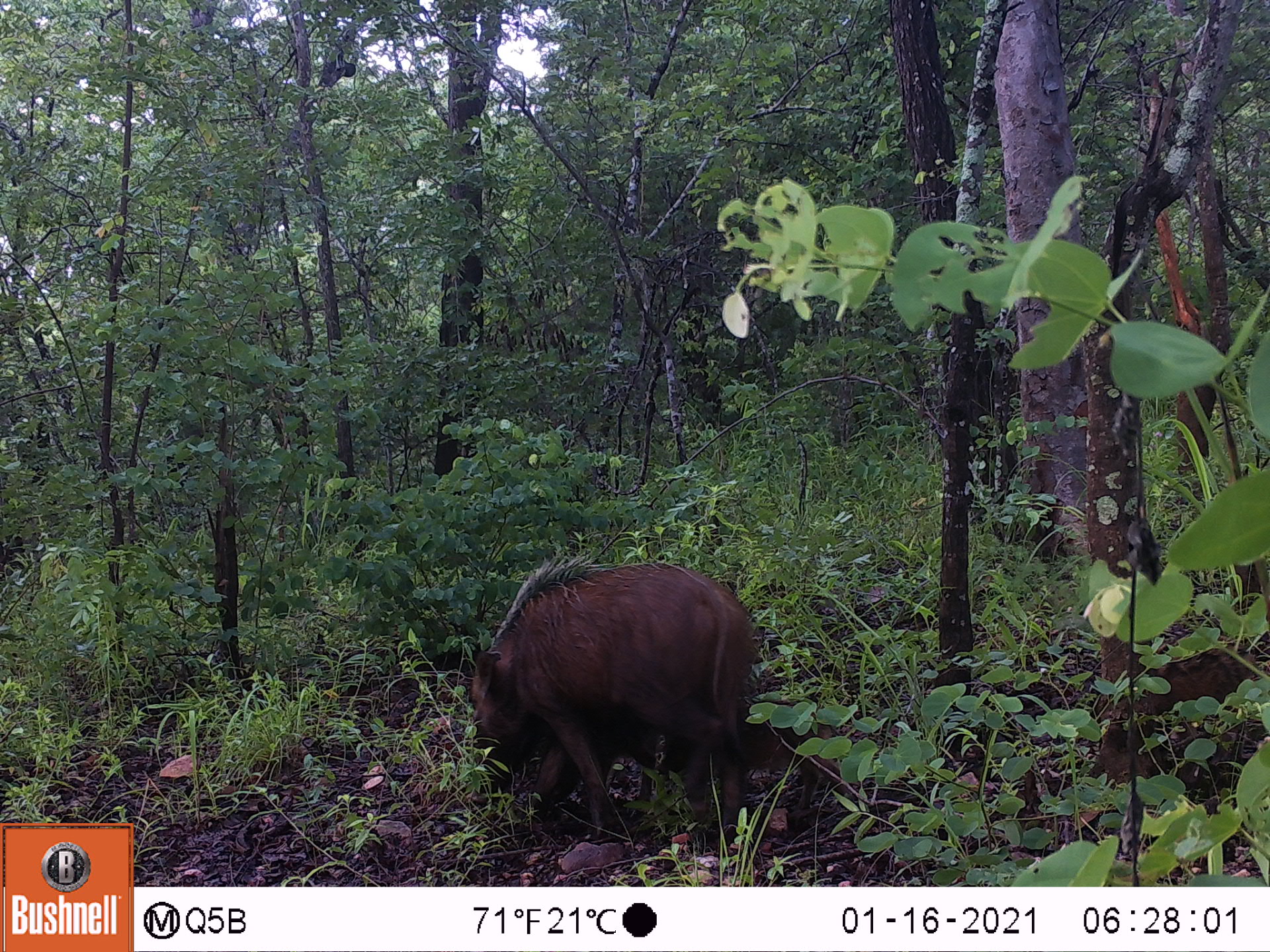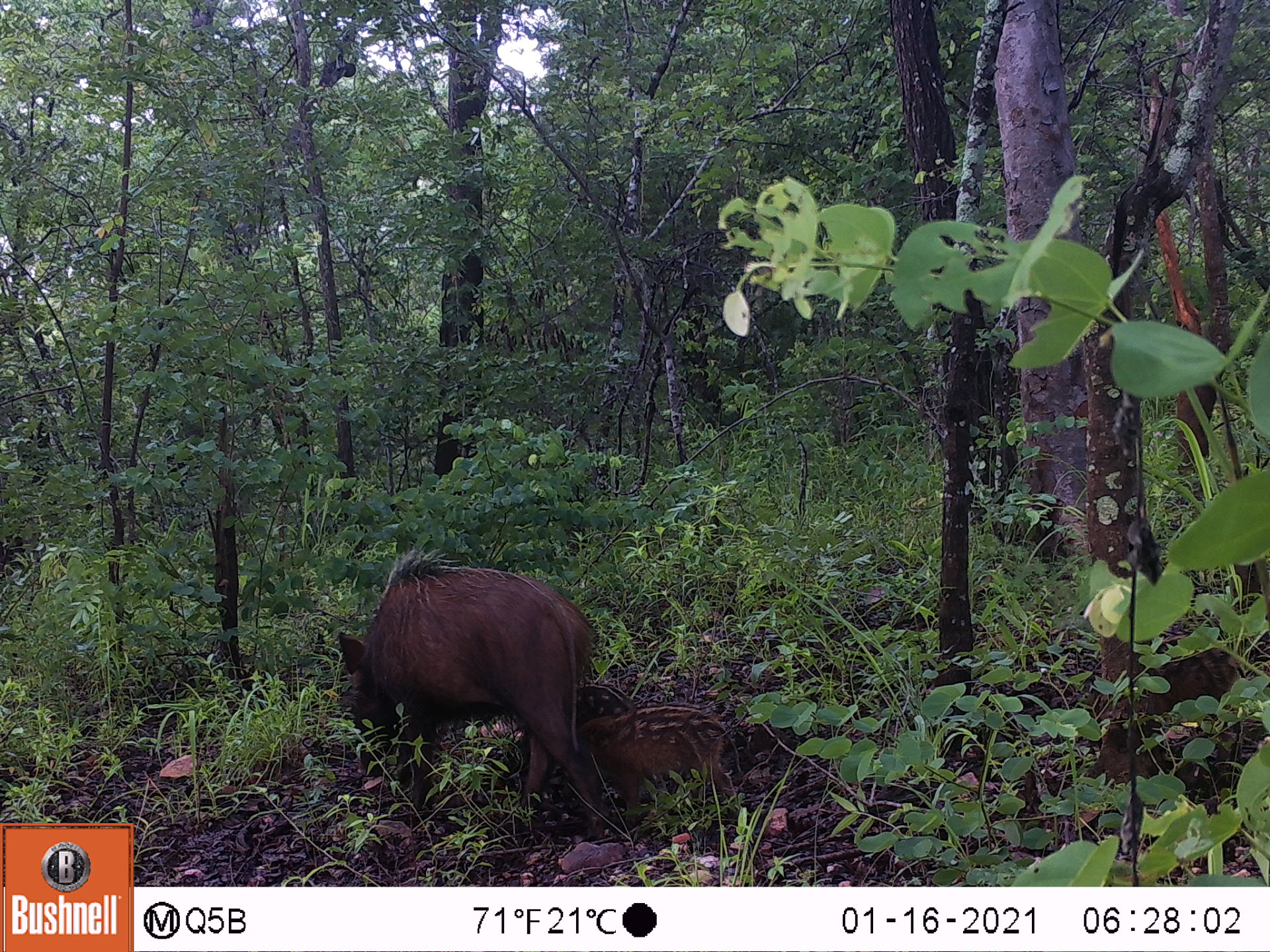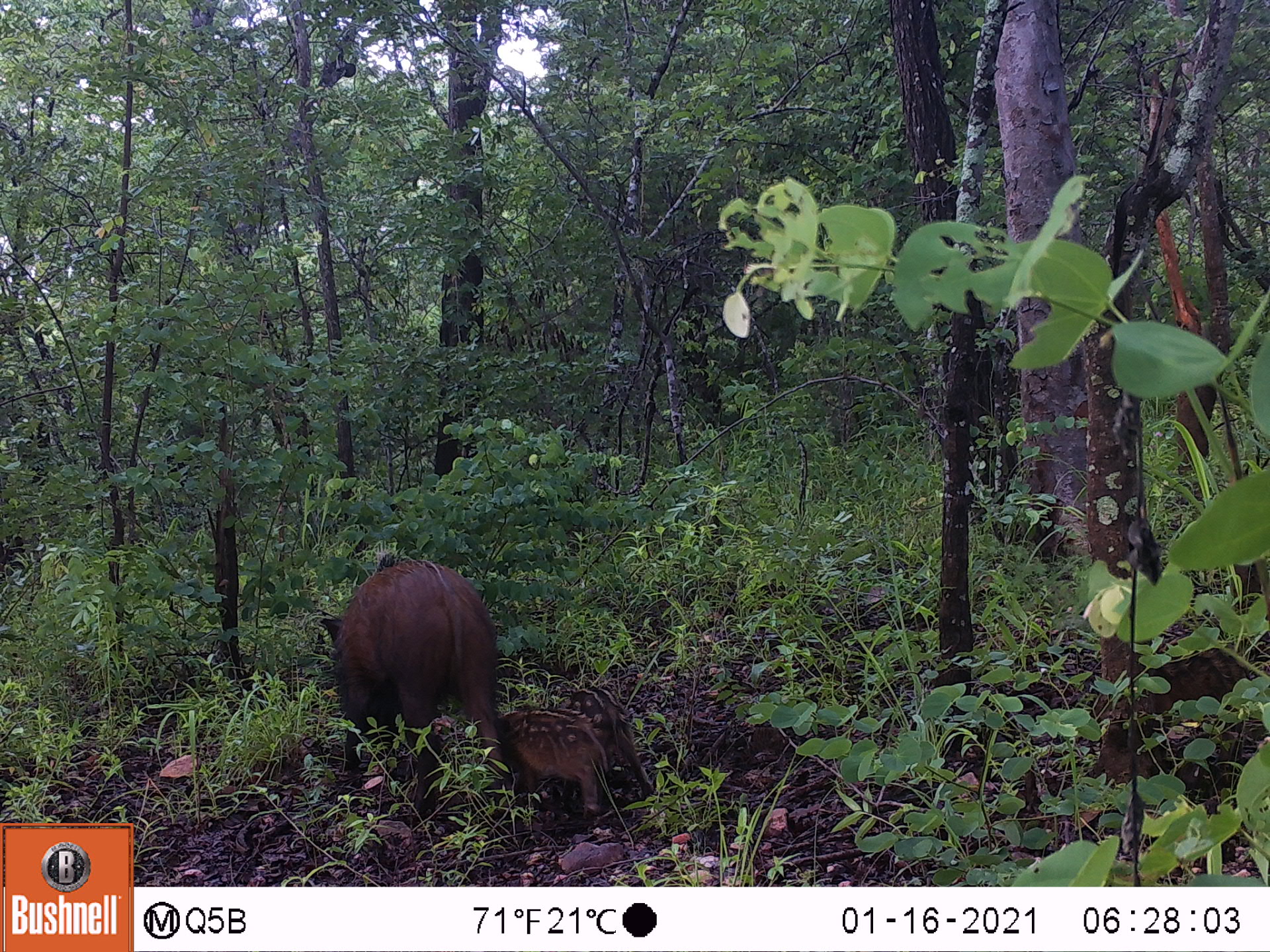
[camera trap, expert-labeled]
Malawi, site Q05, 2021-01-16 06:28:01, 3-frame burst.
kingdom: Animalia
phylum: Chordata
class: Mammalia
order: Artiodactyla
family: Suidae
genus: Potamochoerus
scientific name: Potamochoerus larvatus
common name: bushpig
Bushpig (Potamochoerus larvatus), count 3.